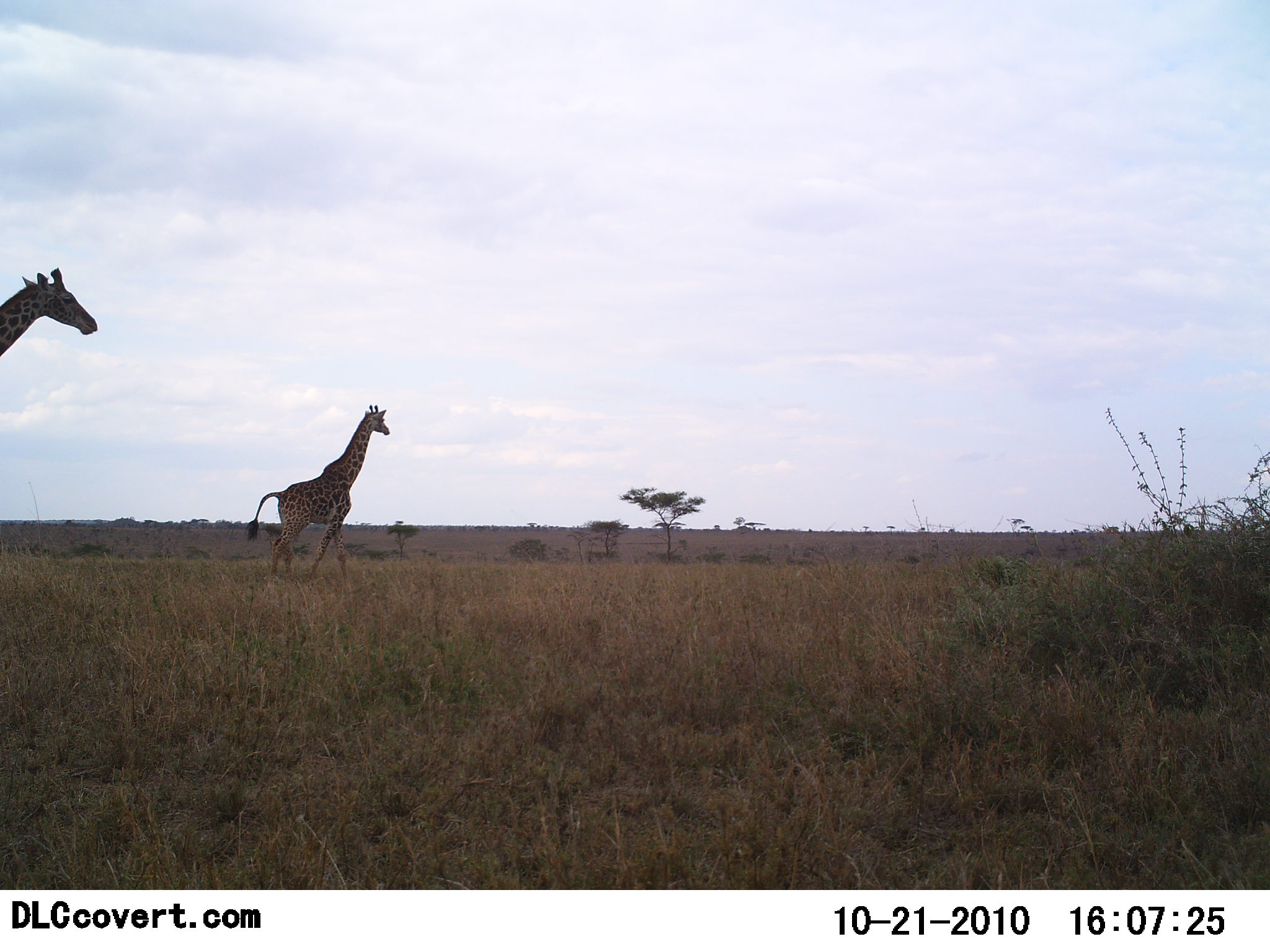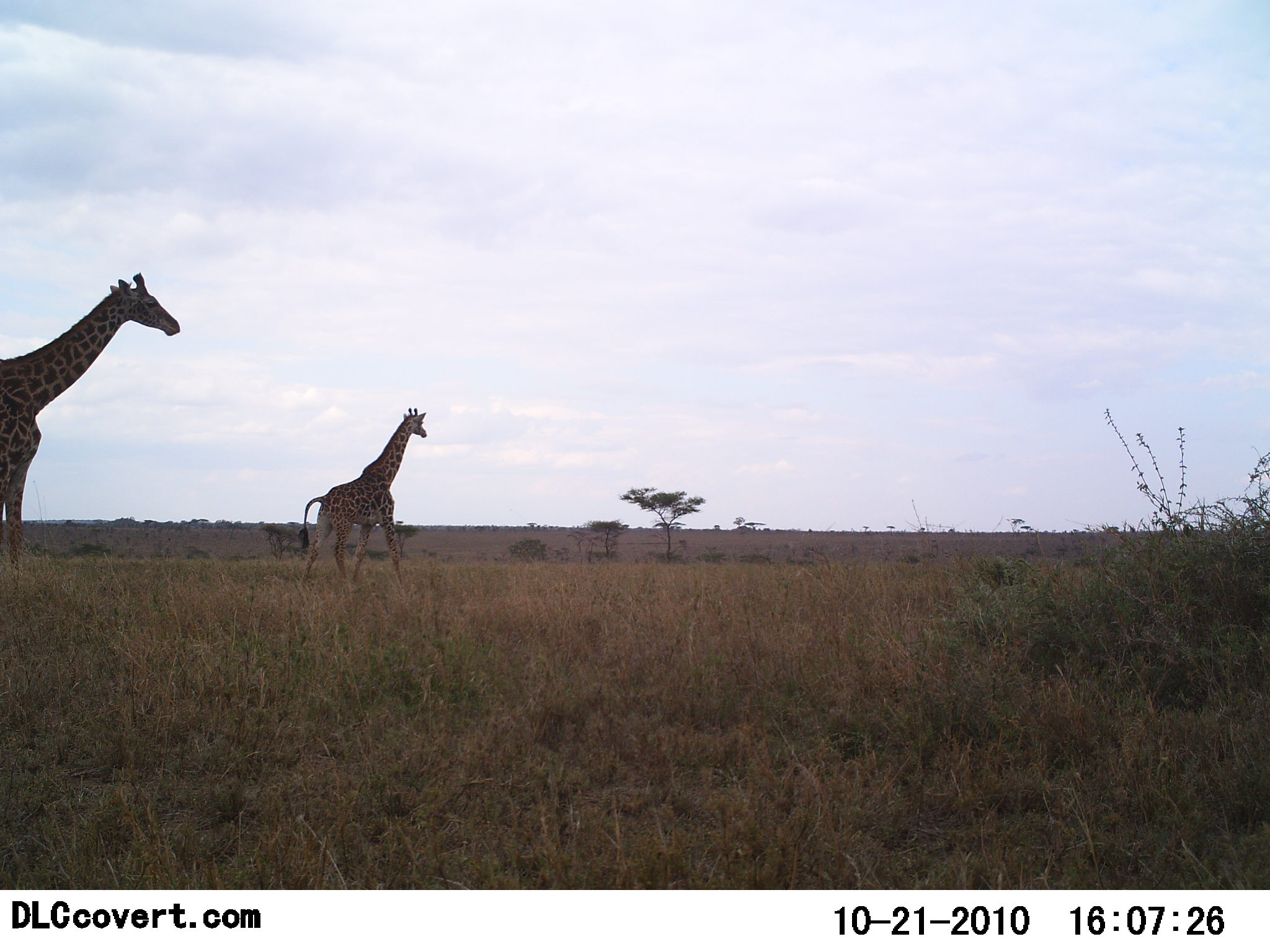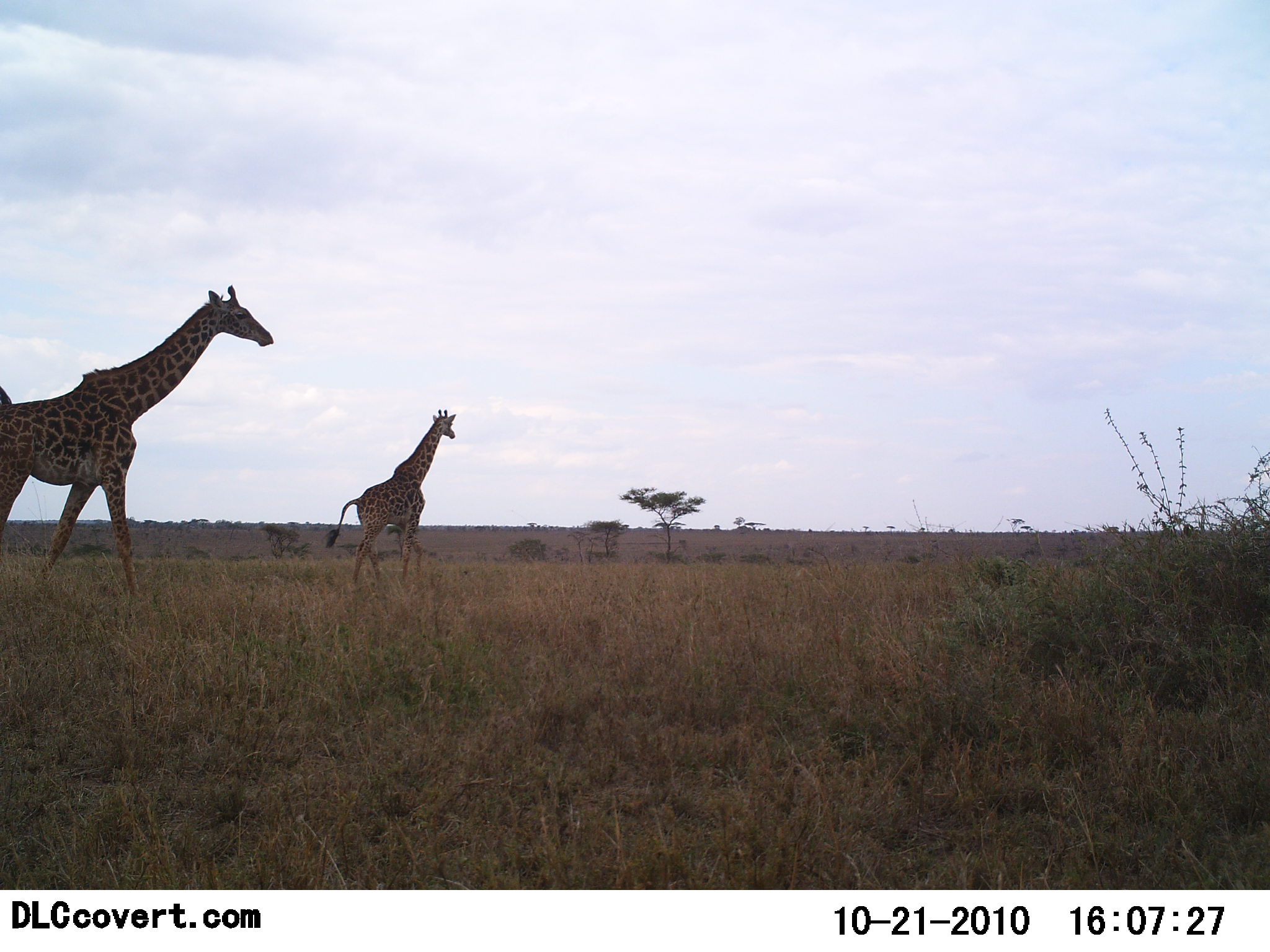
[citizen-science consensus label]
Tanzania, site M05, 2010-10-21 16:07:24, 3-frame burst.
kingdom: Animalia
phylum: Chordata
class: Mammalia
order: Artiodactyla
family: Giraffidae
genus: Giraffa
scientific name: Giraffa camelopardalis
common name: giraffe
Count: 2.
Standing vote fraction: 0%.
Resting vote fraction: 0%.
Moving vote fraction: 100%.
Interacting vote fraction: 0%.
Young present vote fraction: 0%.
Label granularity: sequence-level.